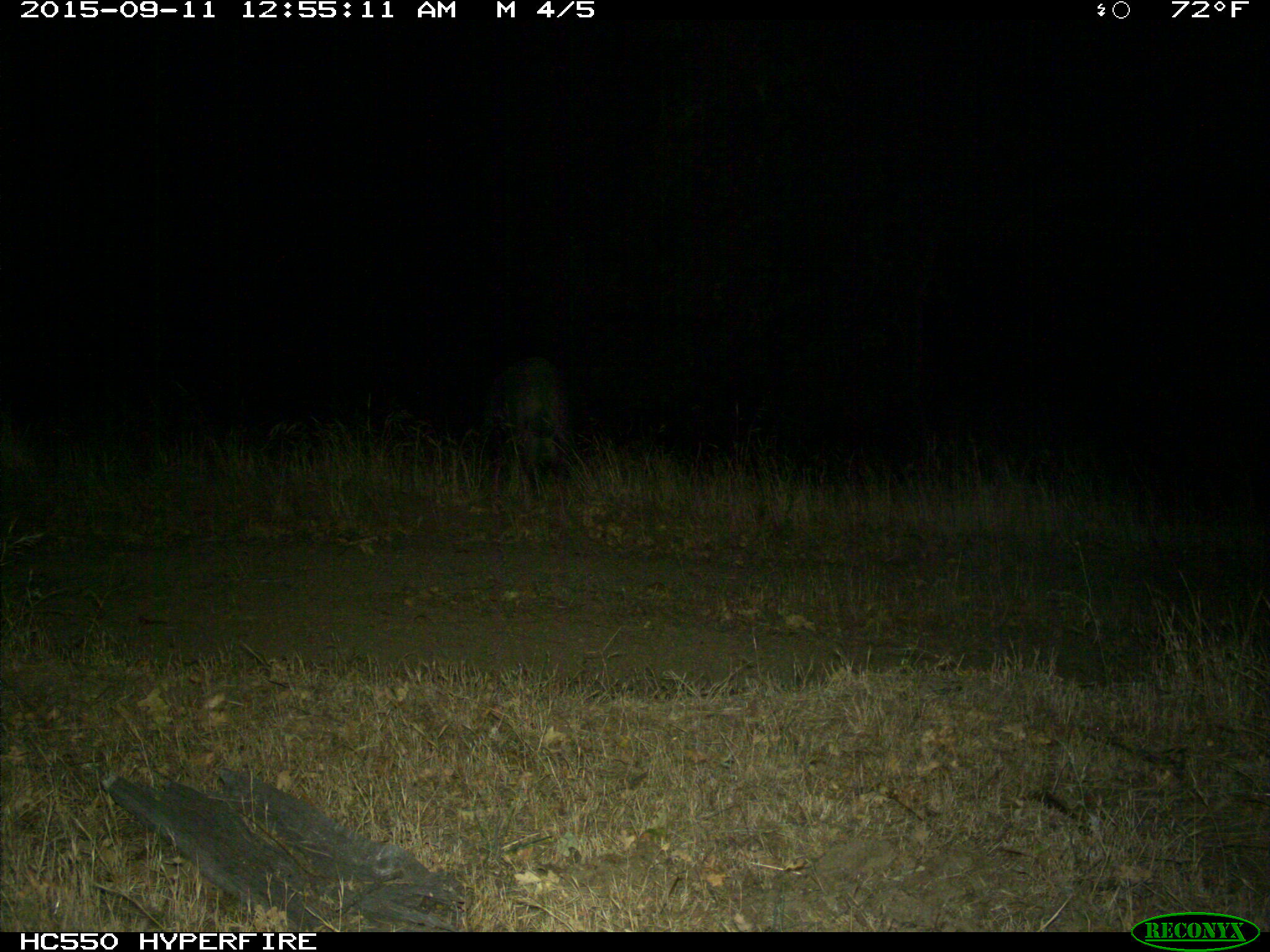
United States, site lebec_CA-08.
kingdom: Animalia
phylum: Chordata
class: Mammalia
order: Artiodactyla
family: Suidae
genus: Sus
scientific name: Sus scrofa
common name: wild boar